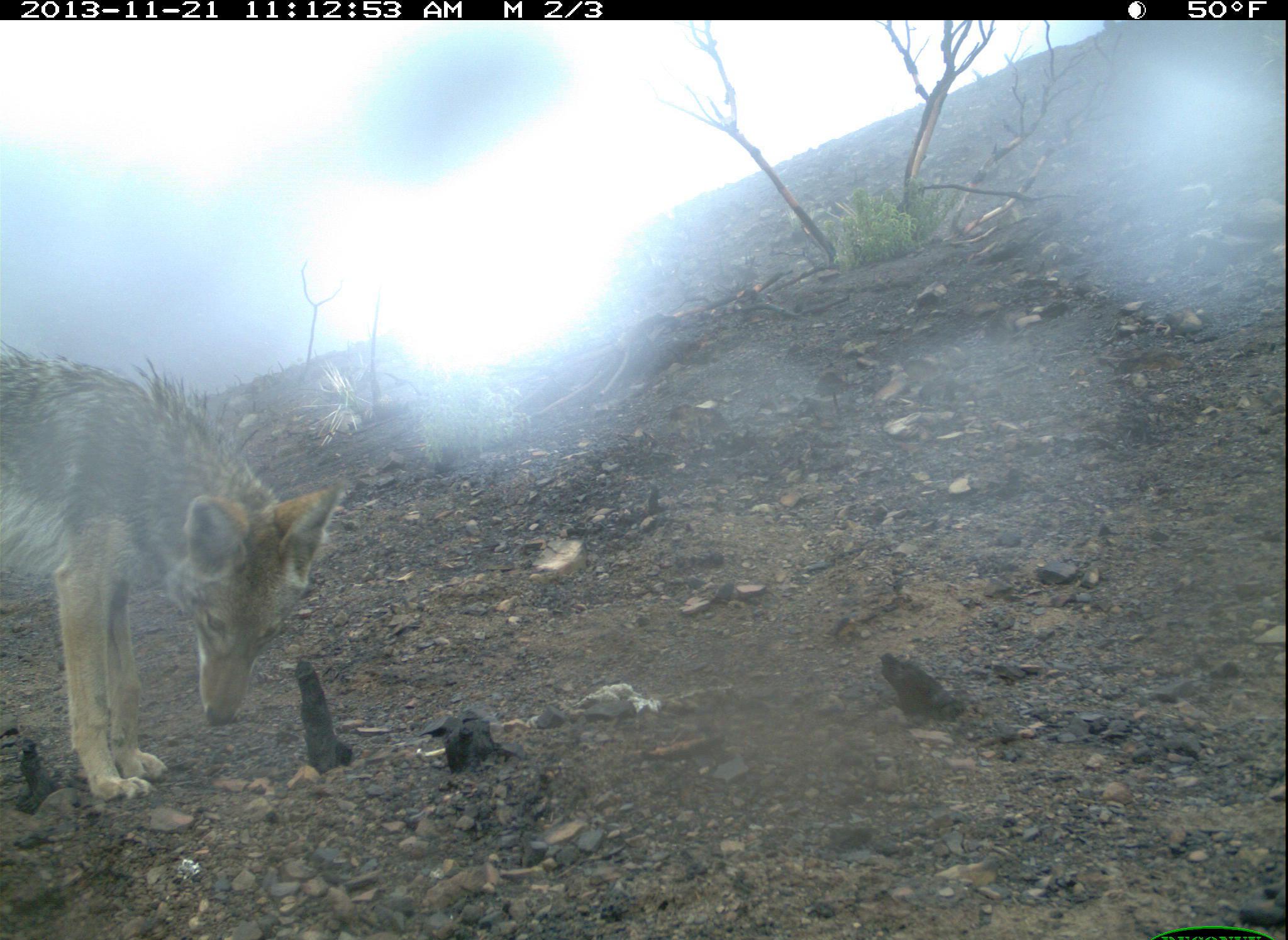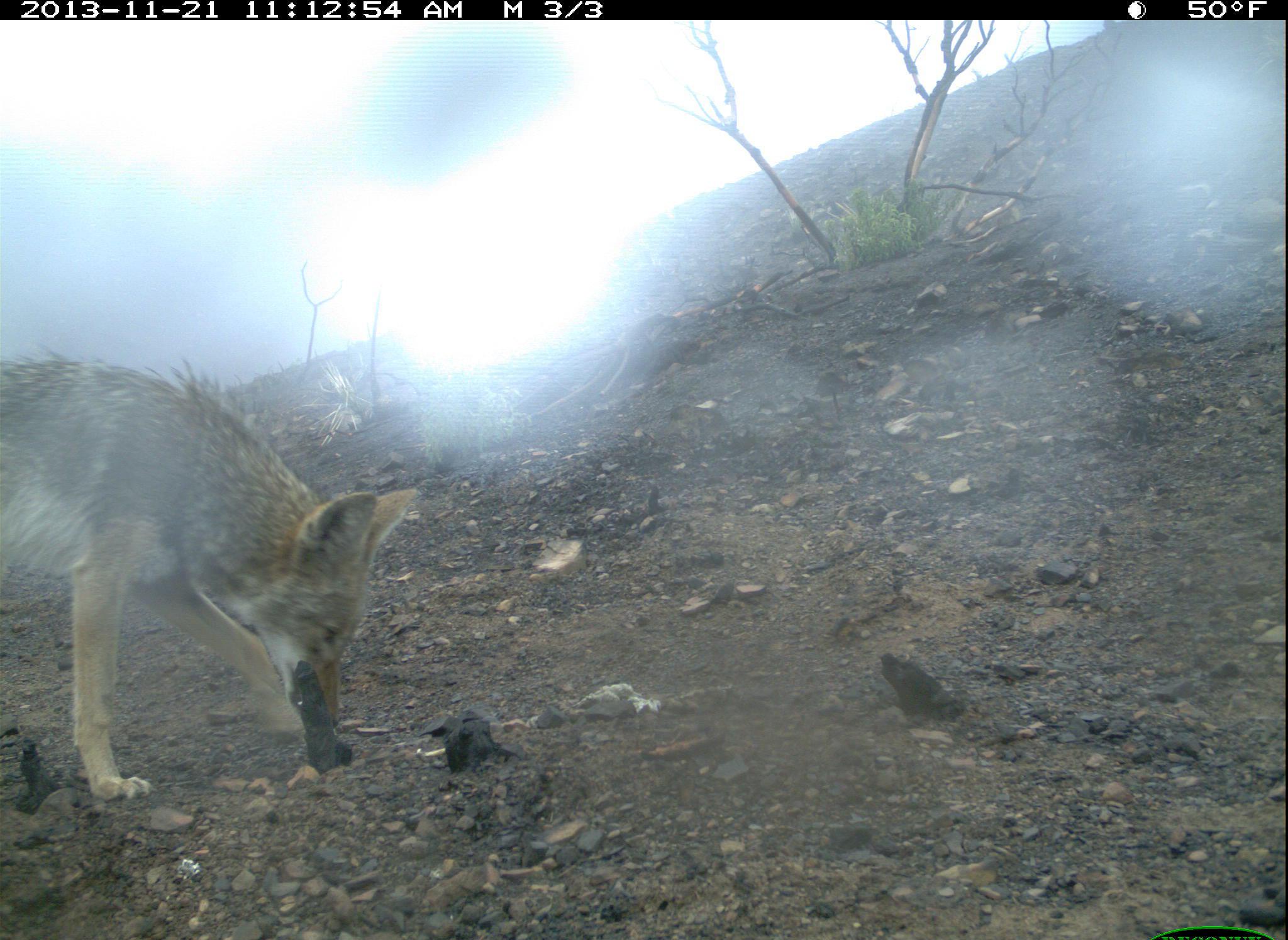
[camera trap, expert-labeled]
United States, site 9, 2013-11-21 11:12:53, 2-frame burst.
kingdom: Animalia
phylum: Chordata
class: Mammalia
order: Carnivora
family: Canidae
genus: Canis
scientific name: Canis latrans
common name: coyote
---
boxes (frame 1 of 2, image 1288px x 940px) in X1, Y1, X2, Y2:
coyote: 0, 344, 341, 801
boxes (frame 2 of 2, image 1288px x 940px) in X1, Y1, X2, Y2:
coyote: 0, 348, 418, 803